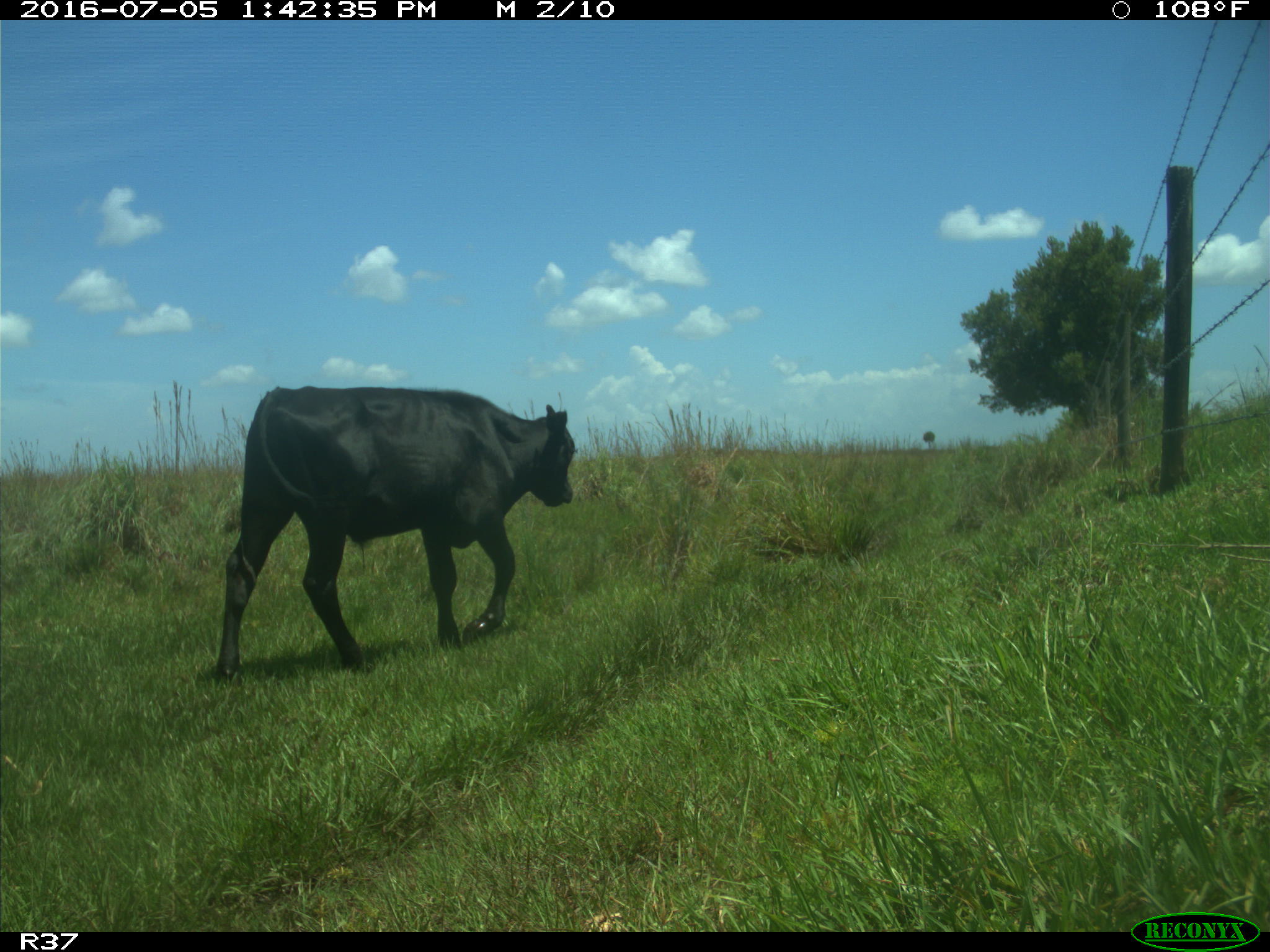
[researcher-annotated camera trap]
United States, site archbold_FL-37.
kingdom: Animalia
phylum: Chordata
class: Mammalia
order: Artiodactyla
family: Bovidae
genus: Bos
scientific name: Bos taurus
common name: domestic cow